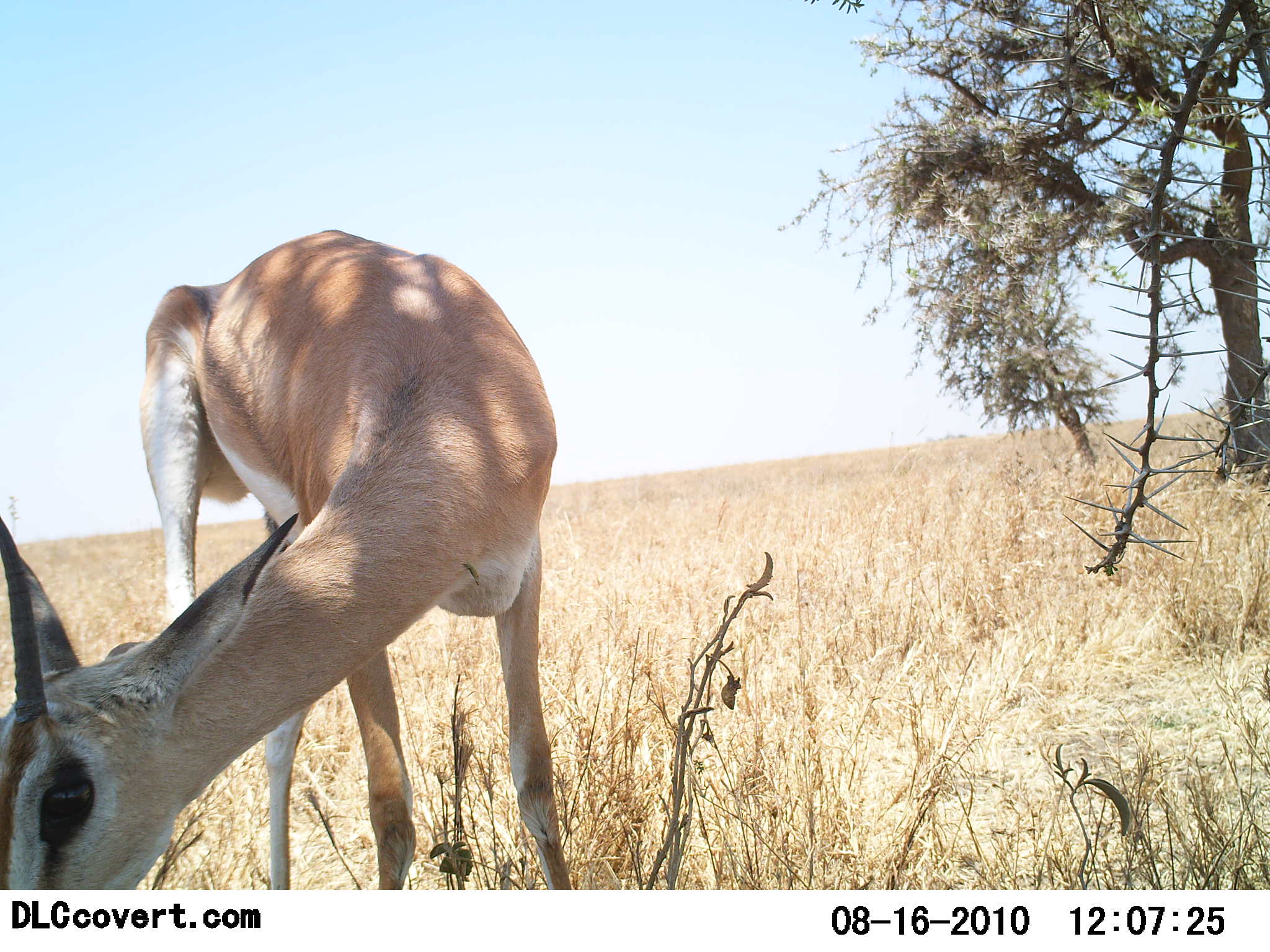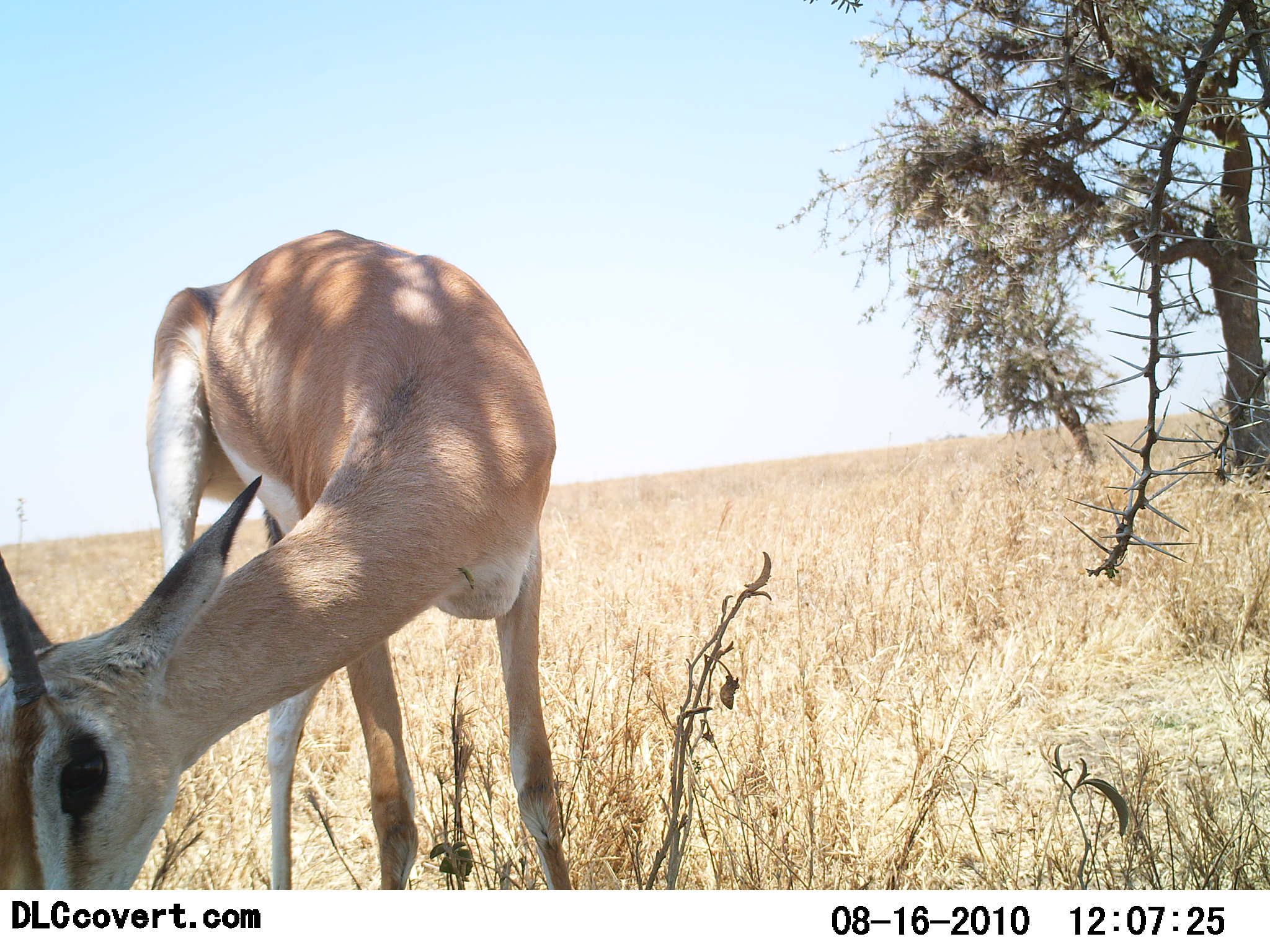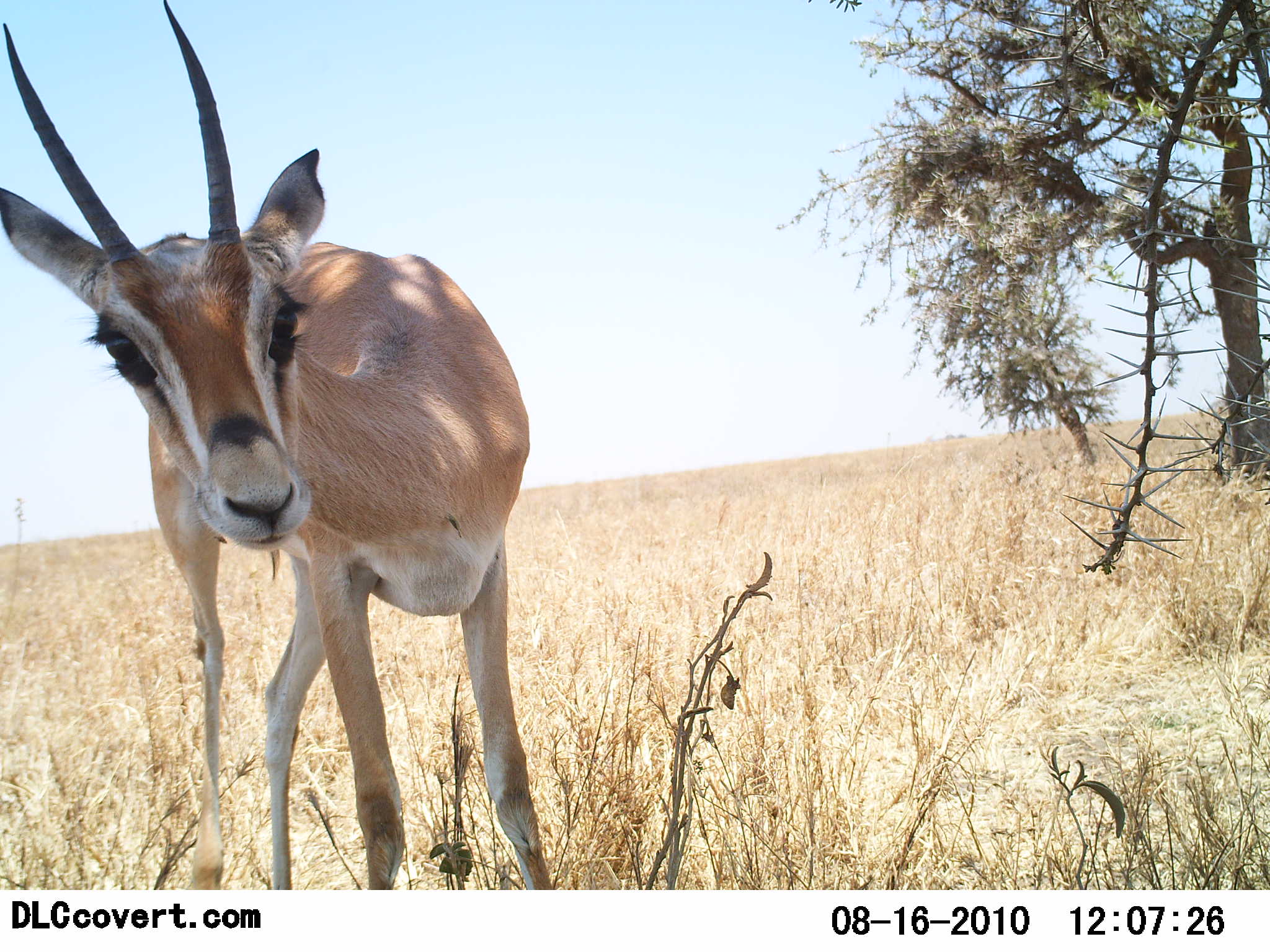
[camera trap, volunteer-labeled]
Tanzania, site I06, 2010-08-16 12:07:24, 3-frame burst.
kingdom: Animalia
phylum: Chordata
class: Mammalia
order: Artiodactyla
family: Bovidae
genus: Nanger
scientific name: Nanger granti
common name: grant's gazelle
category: gazellegrants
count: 1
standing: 33%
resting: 0%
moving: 0%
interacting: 0%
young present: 0%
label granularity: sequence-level